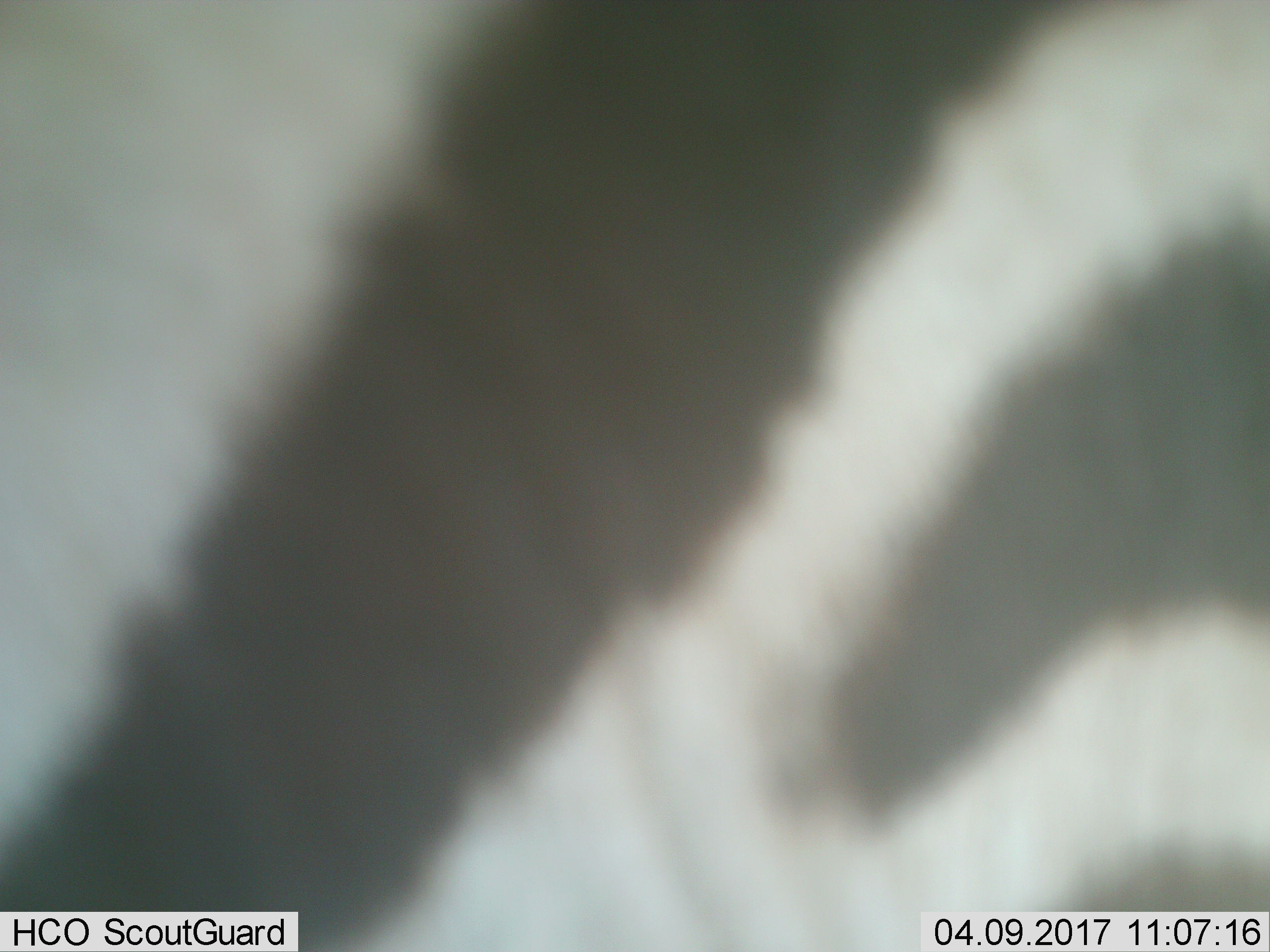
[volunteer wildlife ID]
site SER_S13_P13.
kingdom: Animalia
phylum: Chordata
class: Mammalia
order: Perissodactyla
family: Equidae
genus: Equus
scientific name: Equus quagga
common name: plains zebra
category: zebraplains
Zebraplains (plains zebra) (Equus quagga), count 1. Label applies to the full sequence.